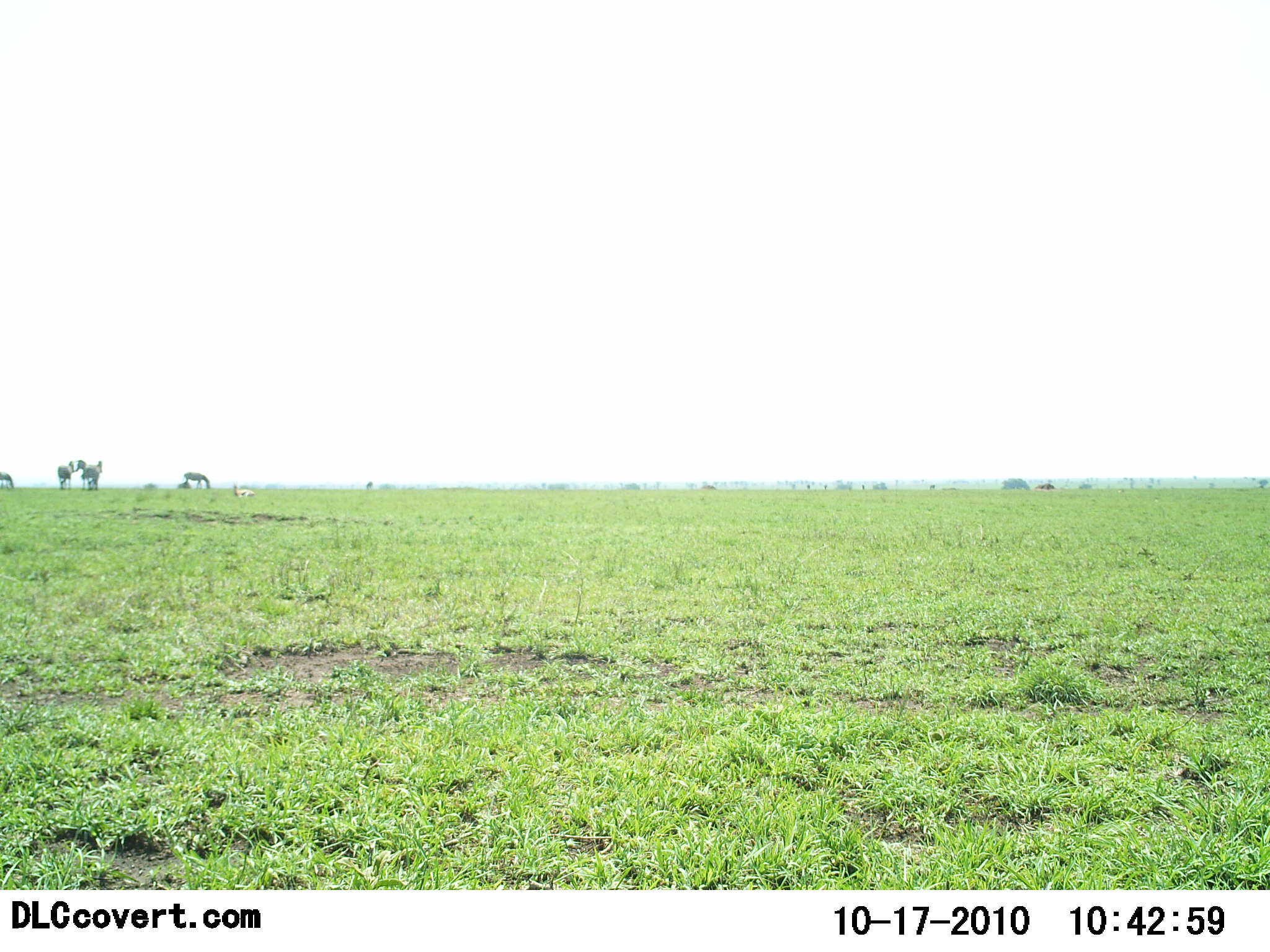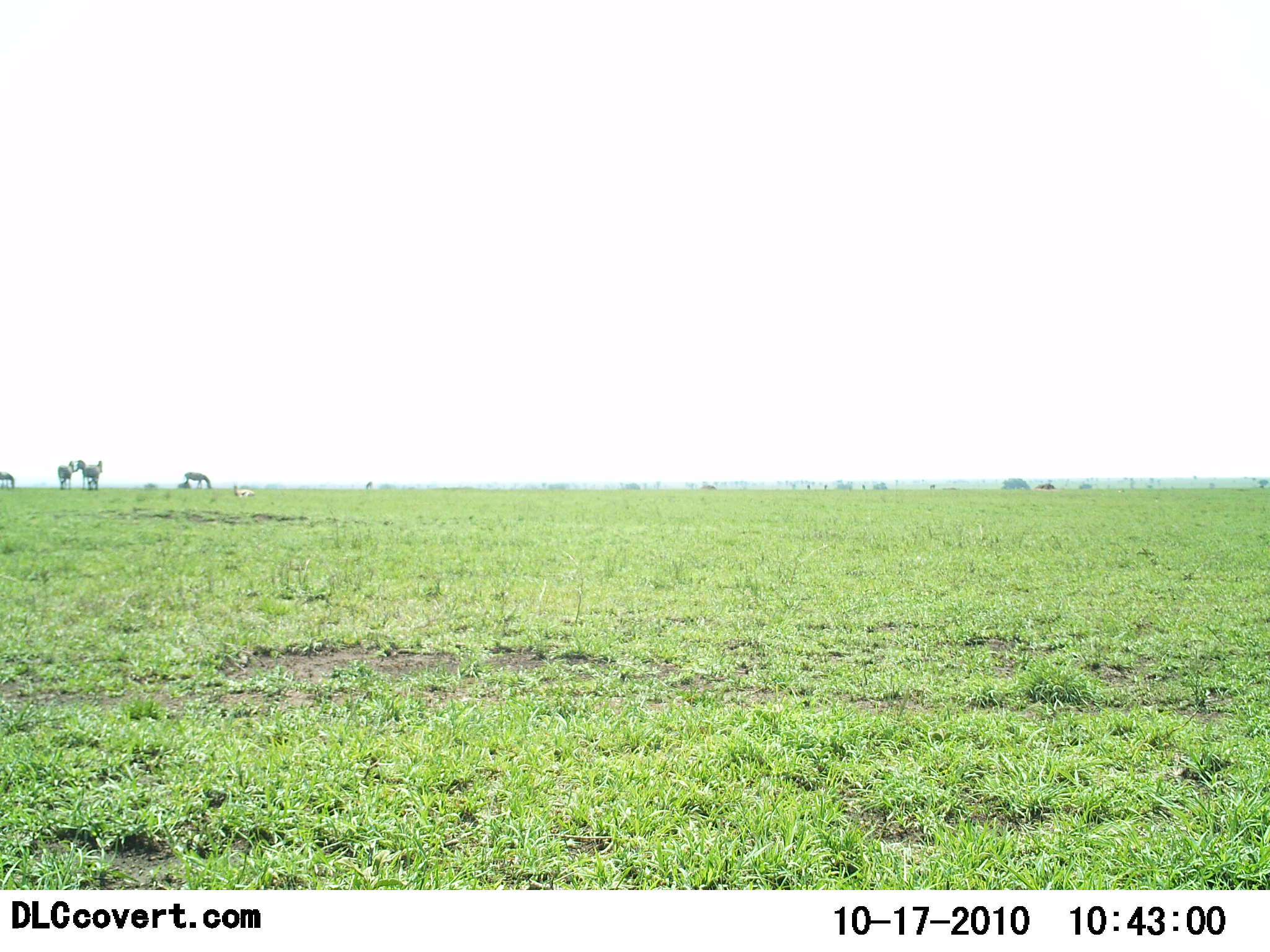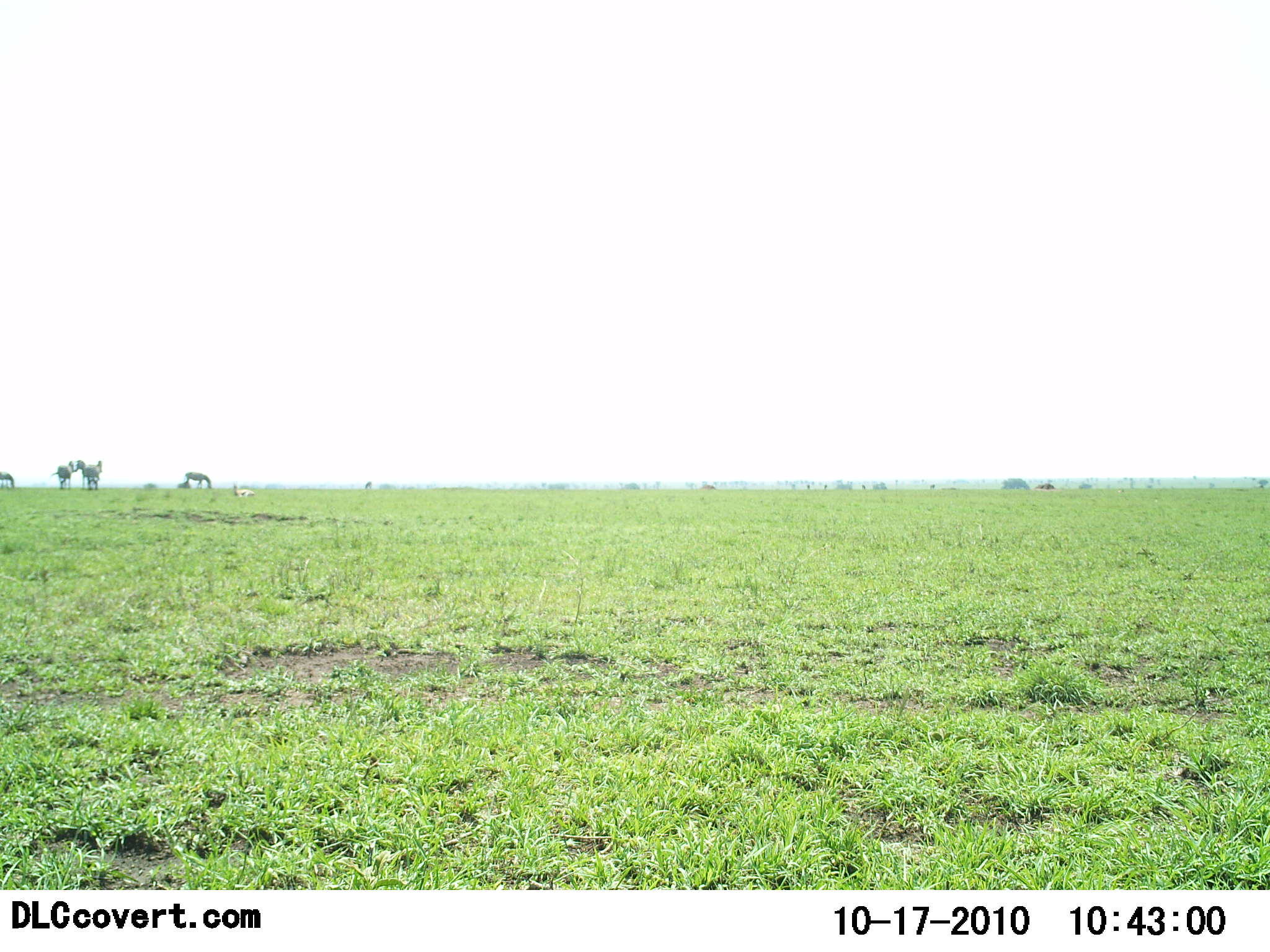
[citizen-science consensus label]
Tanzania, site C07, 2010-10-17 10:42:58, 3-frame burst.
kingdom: Animalia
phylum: Chordata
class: Mammalia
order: Perissodactyla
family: Equidae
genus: Equus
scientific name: Equus quagga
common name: plains zebra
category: zebra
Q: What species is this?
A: Zebra (plains zebra) (Equus quagga).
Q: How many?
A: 4.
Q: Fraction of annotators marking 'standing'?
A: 57%.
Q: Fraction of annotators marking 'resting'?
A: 0%.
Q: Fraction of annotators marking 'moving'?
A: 7%.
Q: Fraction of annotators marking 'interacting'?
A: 7%.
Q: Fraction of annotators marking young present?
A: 0%.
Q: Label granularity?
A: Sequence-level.